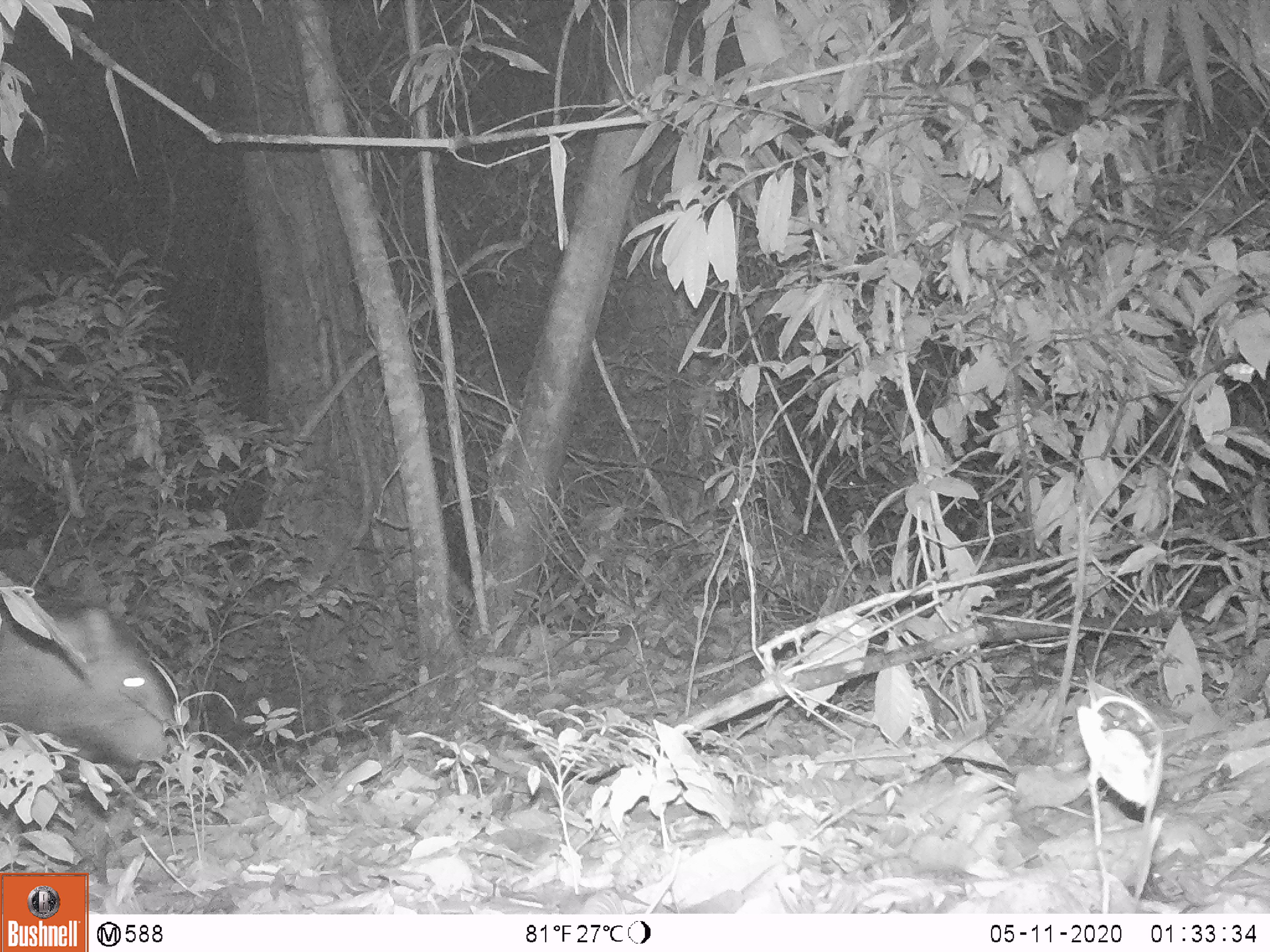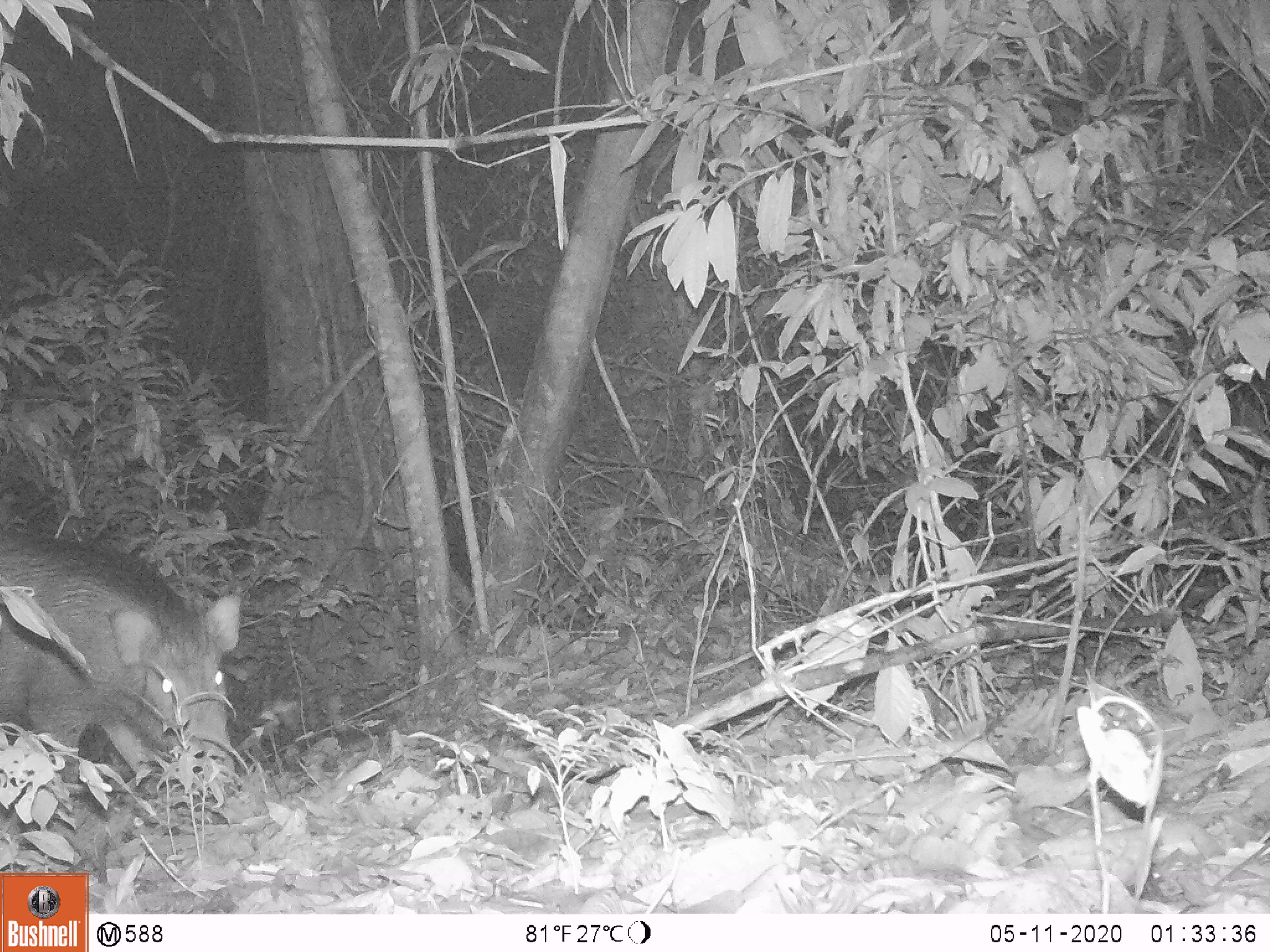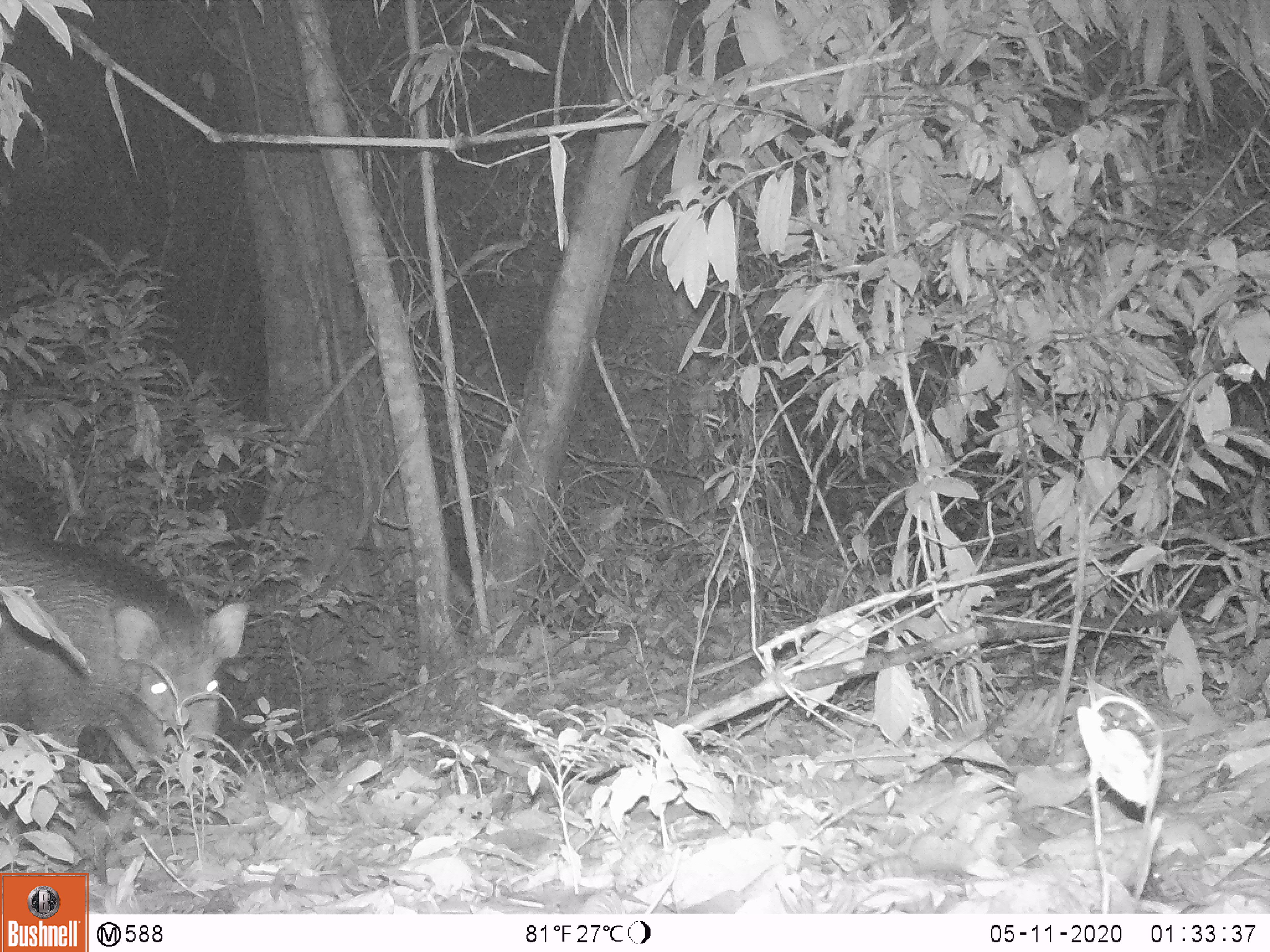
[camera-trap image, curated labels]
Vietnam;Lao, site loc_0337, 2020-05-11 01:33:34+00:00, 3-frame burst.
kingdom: Animalia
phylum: Chordata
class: Mammalia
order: Artiodactyla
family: Suidae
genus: Sus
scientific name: Sus scrofa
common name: eurasian wild pig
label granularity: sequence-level